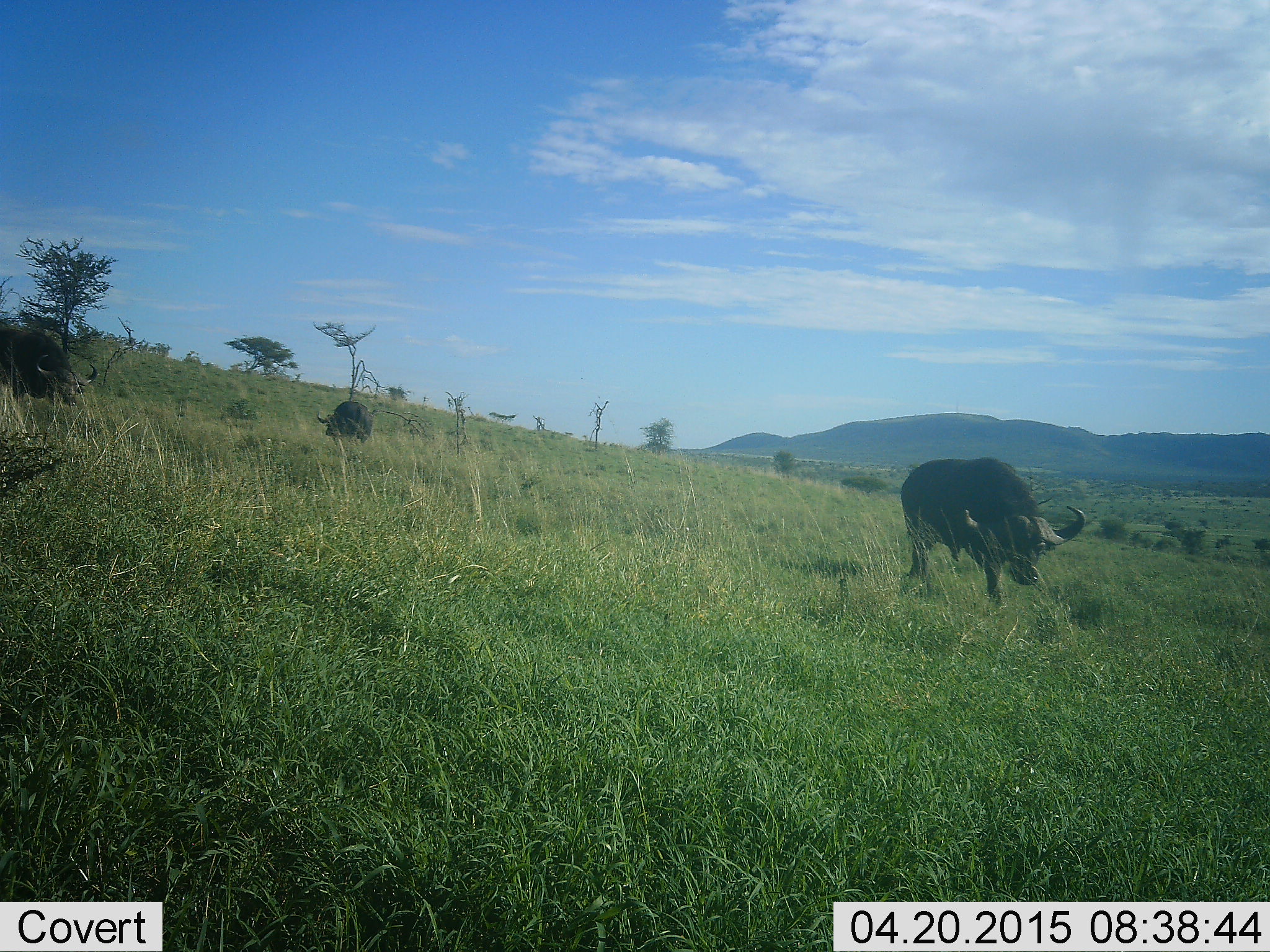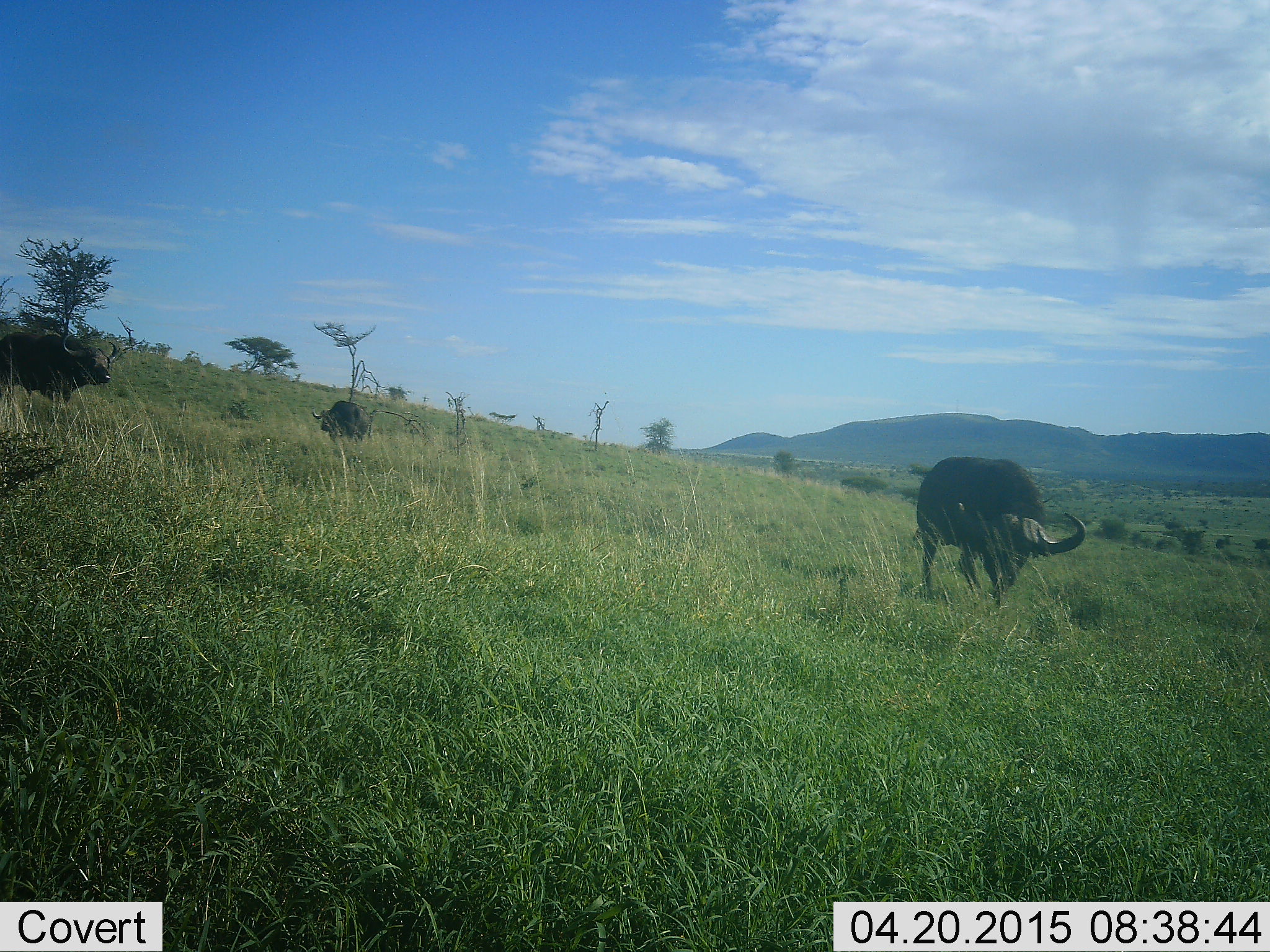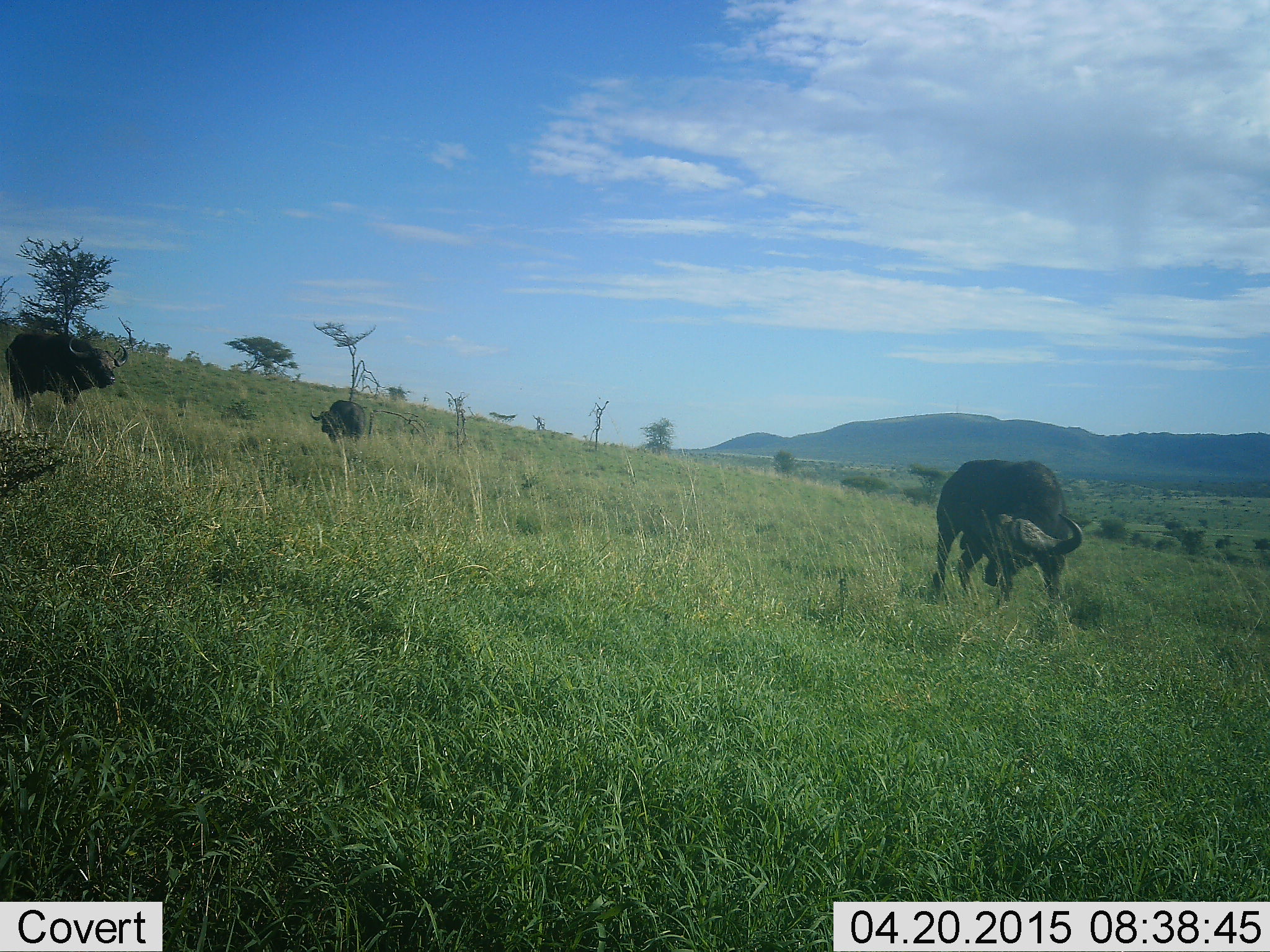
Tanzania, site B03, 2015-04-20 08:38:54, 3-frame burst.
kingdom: Animalia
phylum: Chordata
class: Mammalia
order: Artiodactyla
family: Bovidae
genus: Syncerus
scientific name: Syncerus caffer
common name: cape buffalo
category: buffalo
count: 3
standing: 20%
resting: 0%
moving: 70%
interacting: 0%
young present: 0%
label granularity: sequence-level